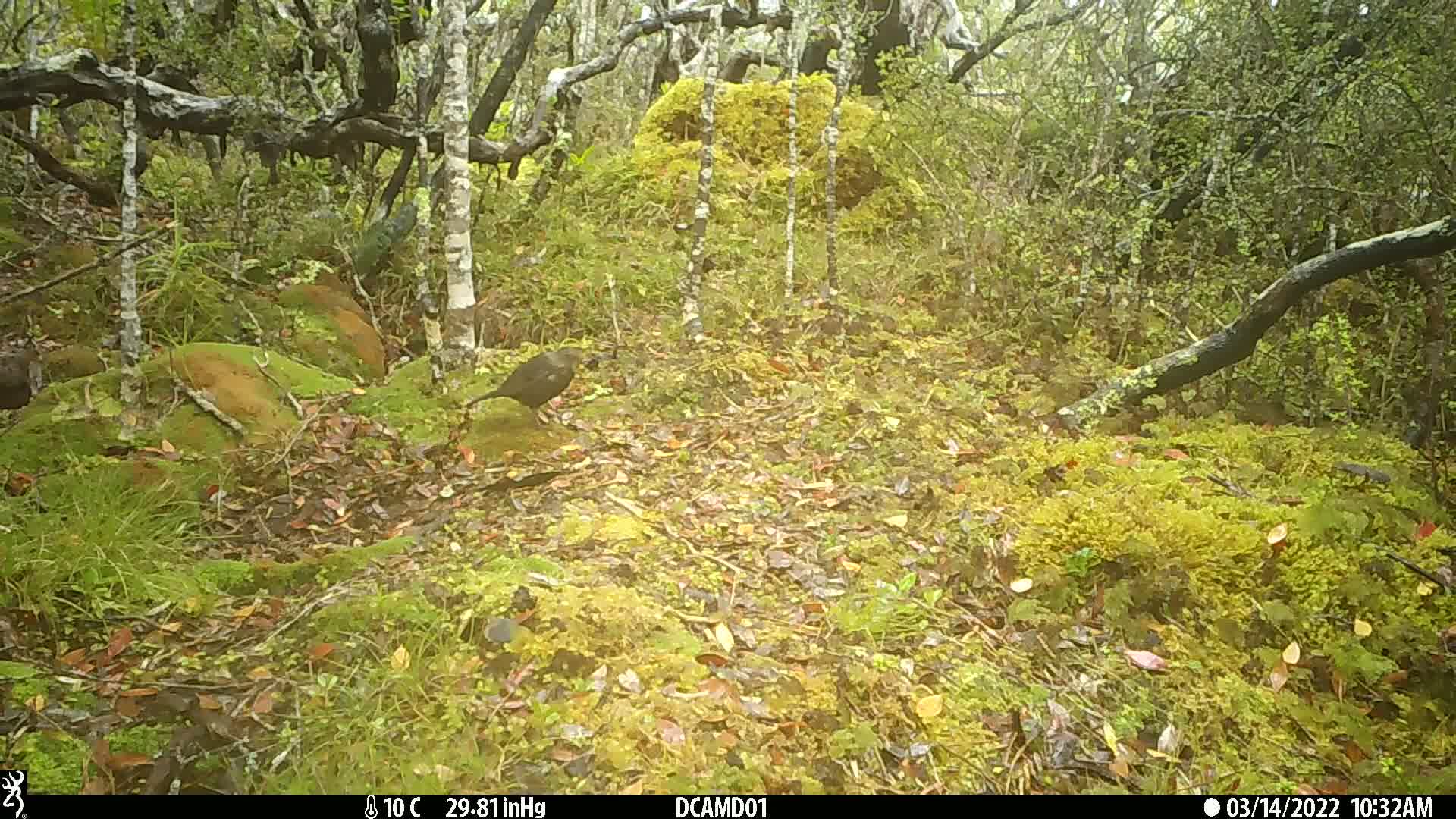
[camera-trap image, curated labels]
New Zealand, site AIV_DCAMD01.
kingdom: Animalia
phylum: Chordata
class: Aves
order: Passeriformes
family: Turdidae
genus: Turdus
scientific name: Turdus merula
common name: eurasian blackbird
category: blackbird